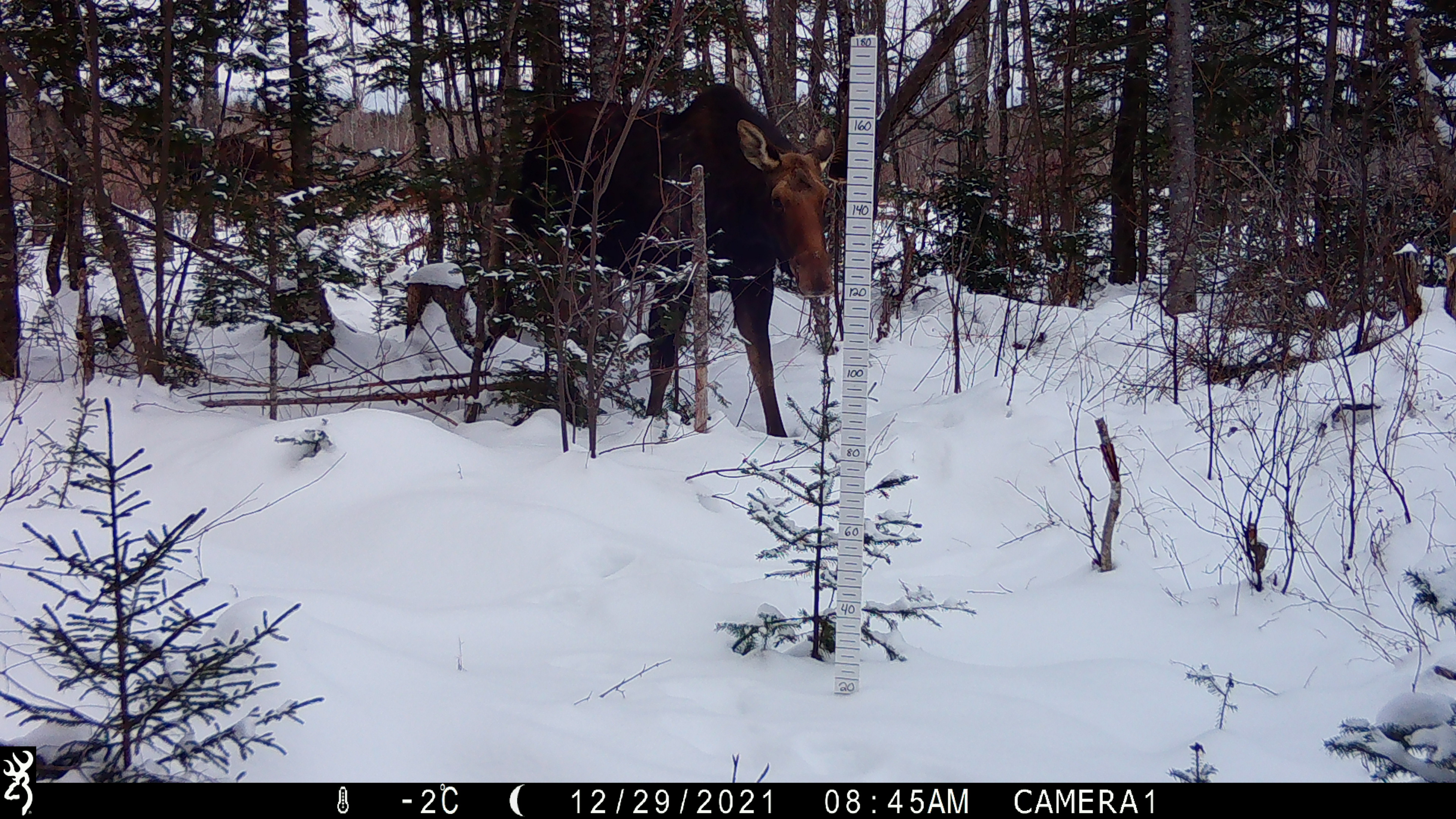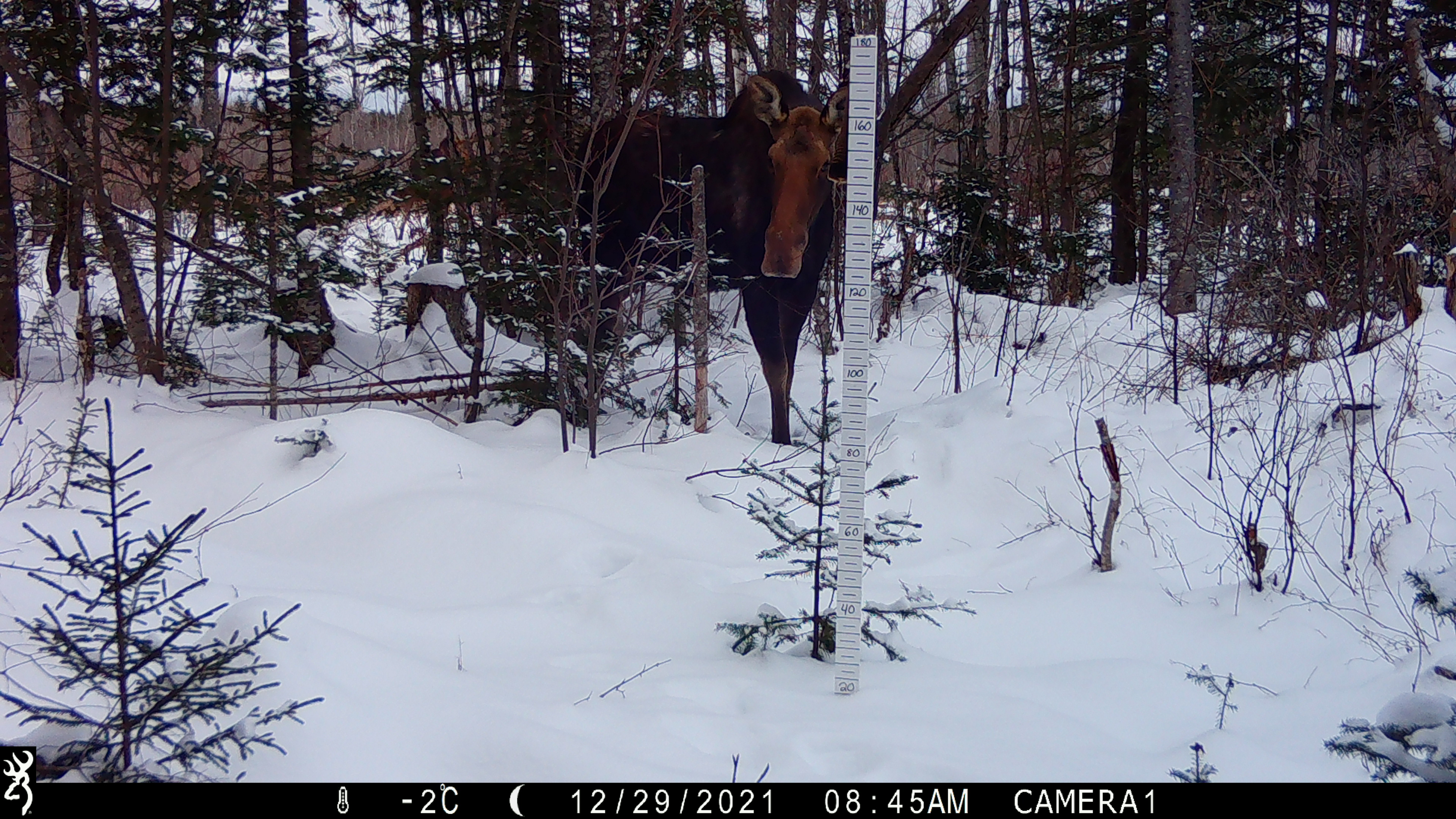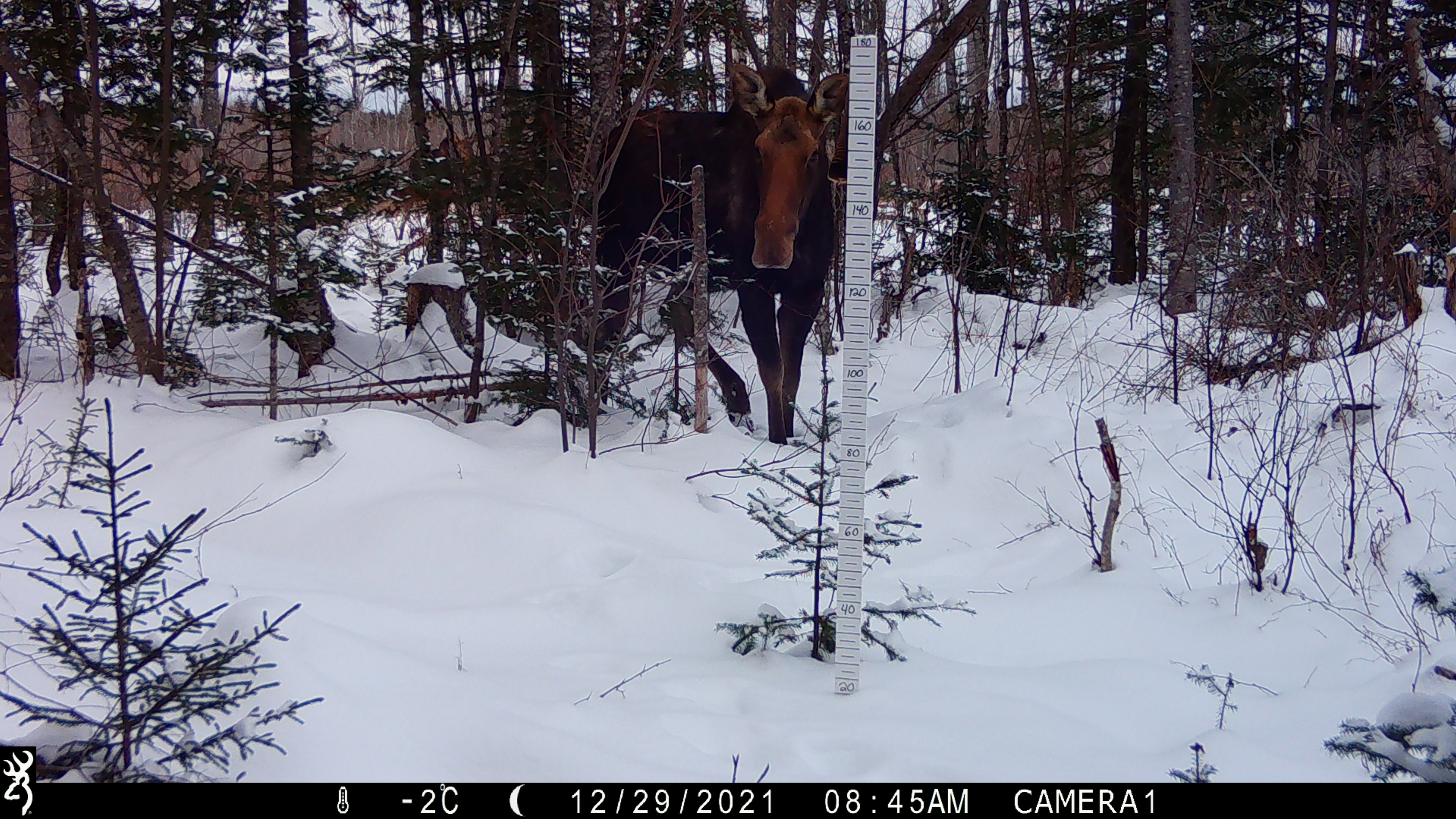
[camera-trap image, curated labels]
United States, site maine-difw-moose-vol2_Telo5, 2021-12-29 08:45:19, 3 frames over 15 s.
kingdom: Animalia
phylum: Chordata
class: Mammalia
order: Artiodactyla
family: Cervidae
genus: Alces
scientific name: Alces alces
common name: moose